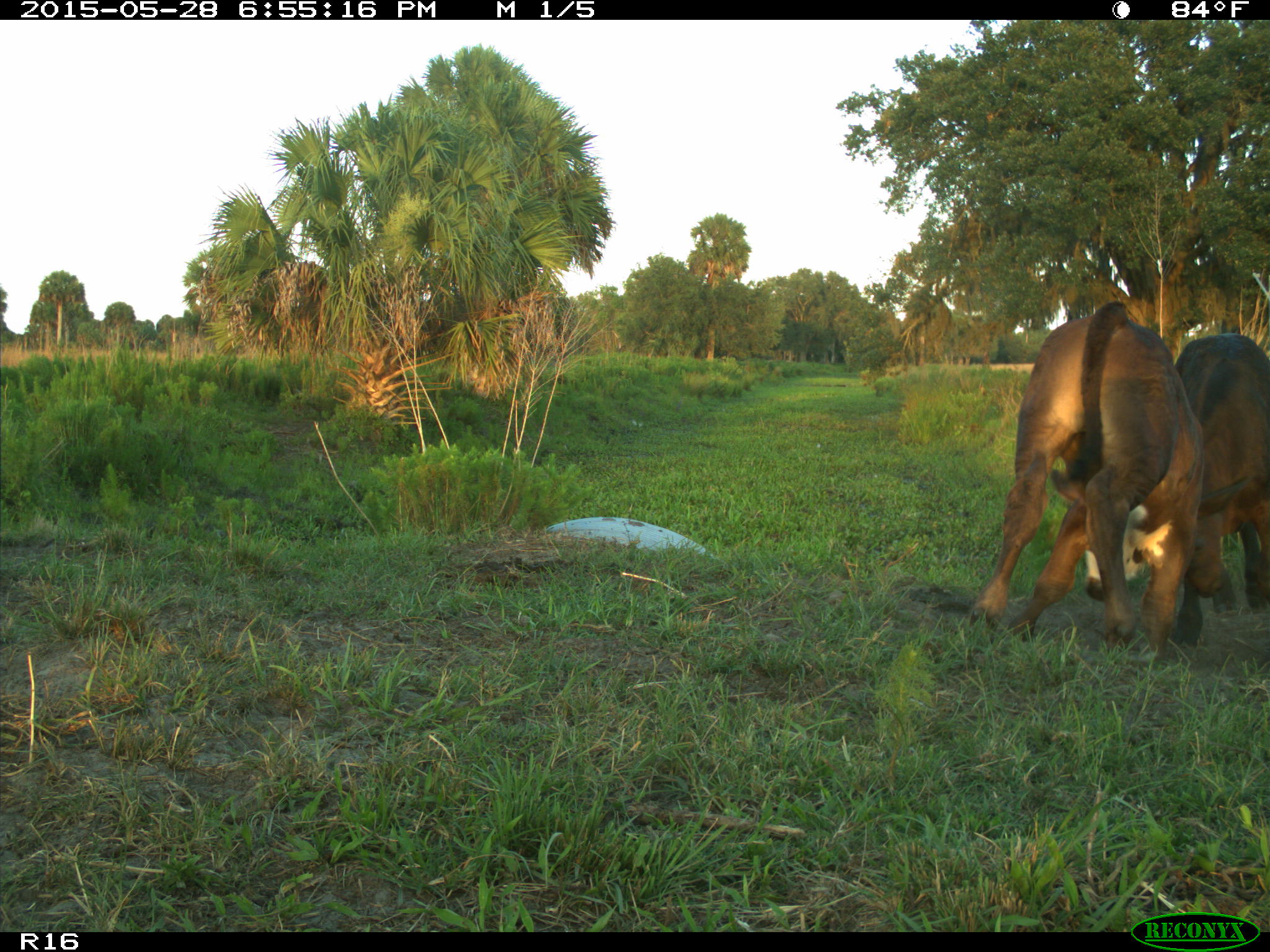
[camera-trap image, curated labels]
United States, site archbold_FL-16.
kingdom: Animalia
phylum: Chordata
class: Mammalia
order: Artiodactyla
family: Bovidae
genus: Bos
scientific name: Bos taurus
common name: domestic cow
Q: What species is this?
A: Bos taurus (domestic cow).